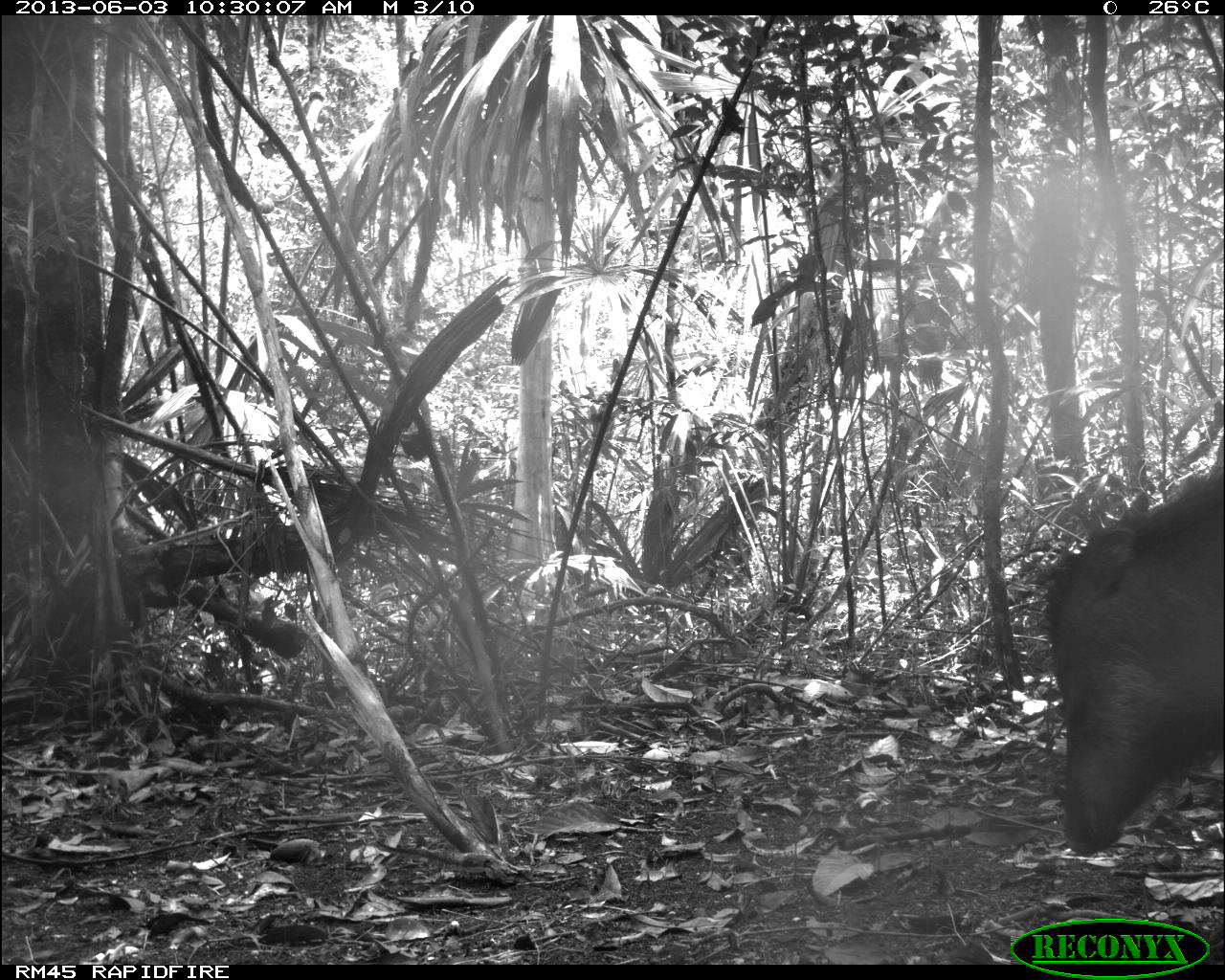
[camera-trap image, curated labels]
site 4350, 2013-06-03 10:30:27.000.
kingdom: Animalia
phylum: Chordata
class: Mammalia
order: Artiodactyla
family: Tayassuidae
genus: Tayassu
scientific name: Tayassu pecari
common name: white-lipped peccary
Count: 6.